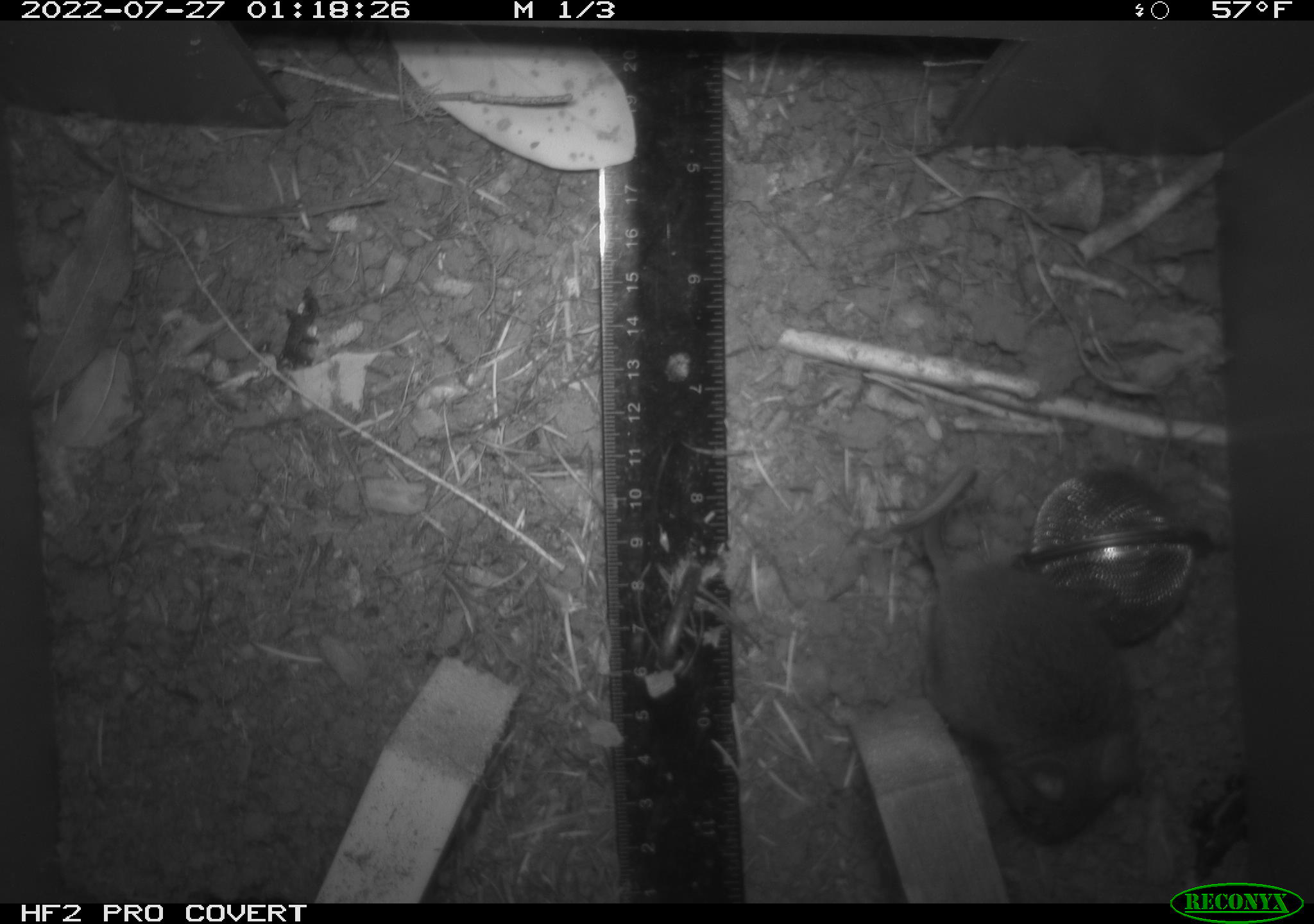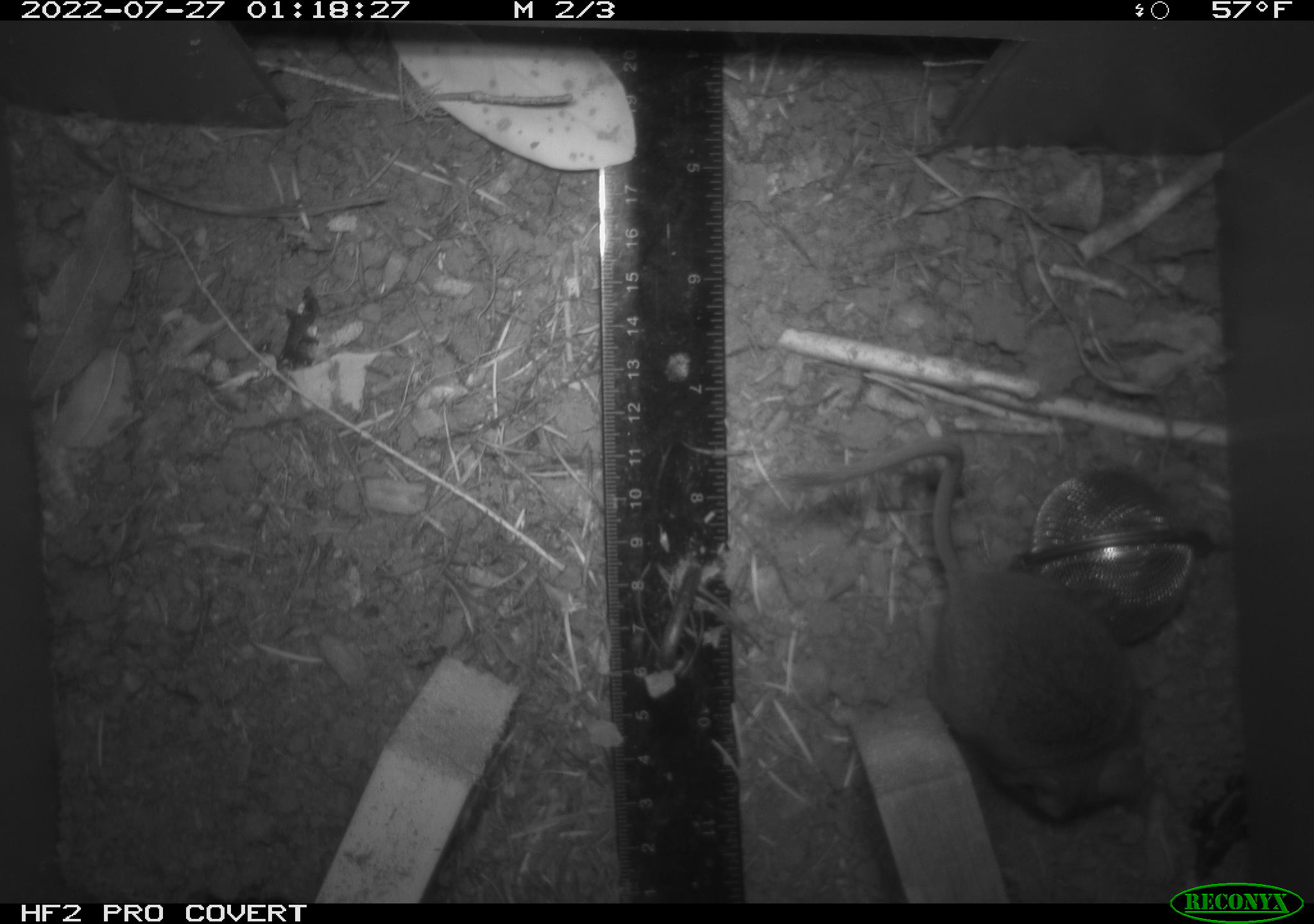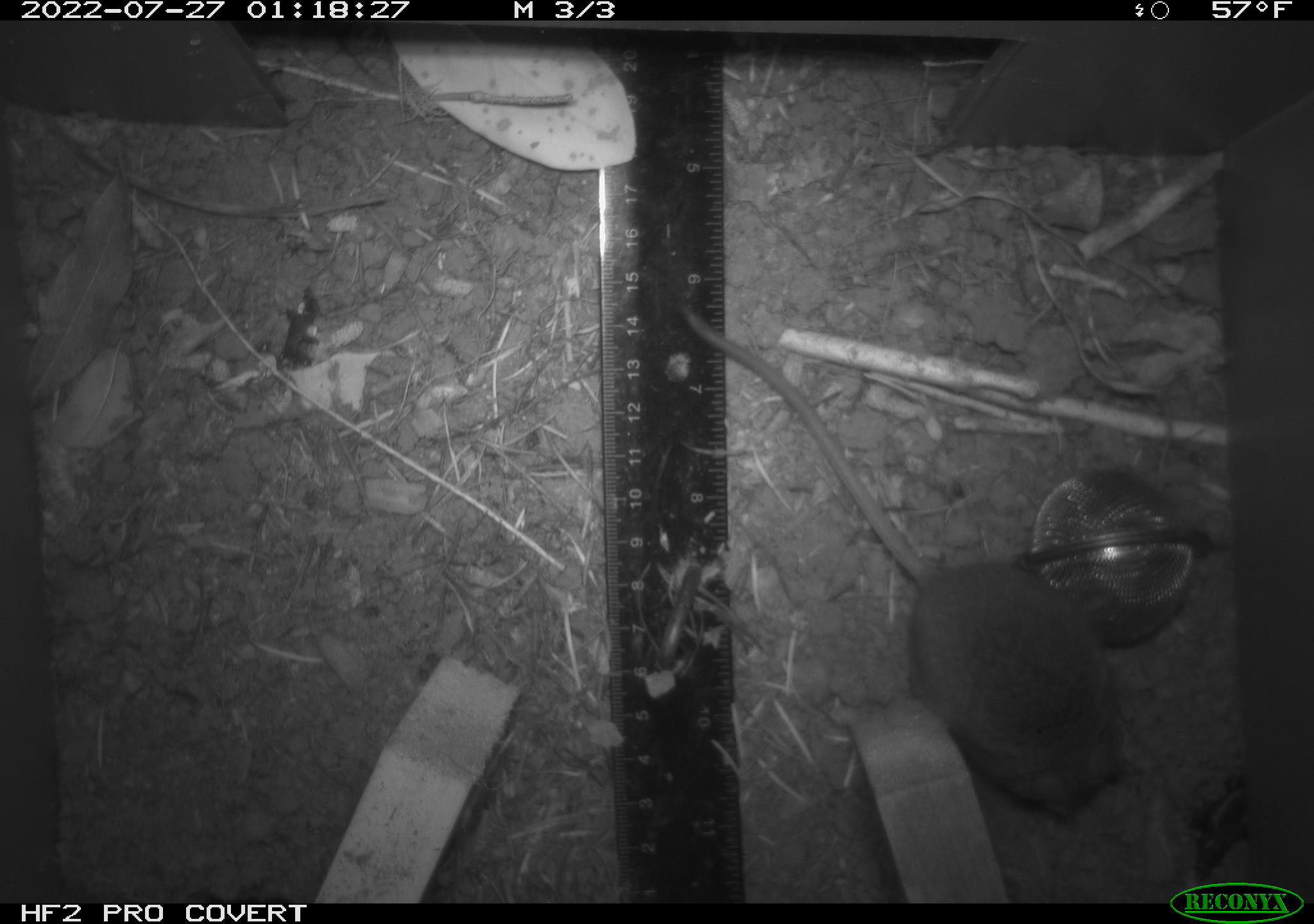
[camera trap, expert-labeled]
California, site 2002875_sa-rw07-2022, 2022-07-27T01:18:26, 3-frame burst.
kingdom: Animalia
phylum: Chordata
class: Mammalia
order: Rodentia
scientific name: Rodentia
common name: mouse species